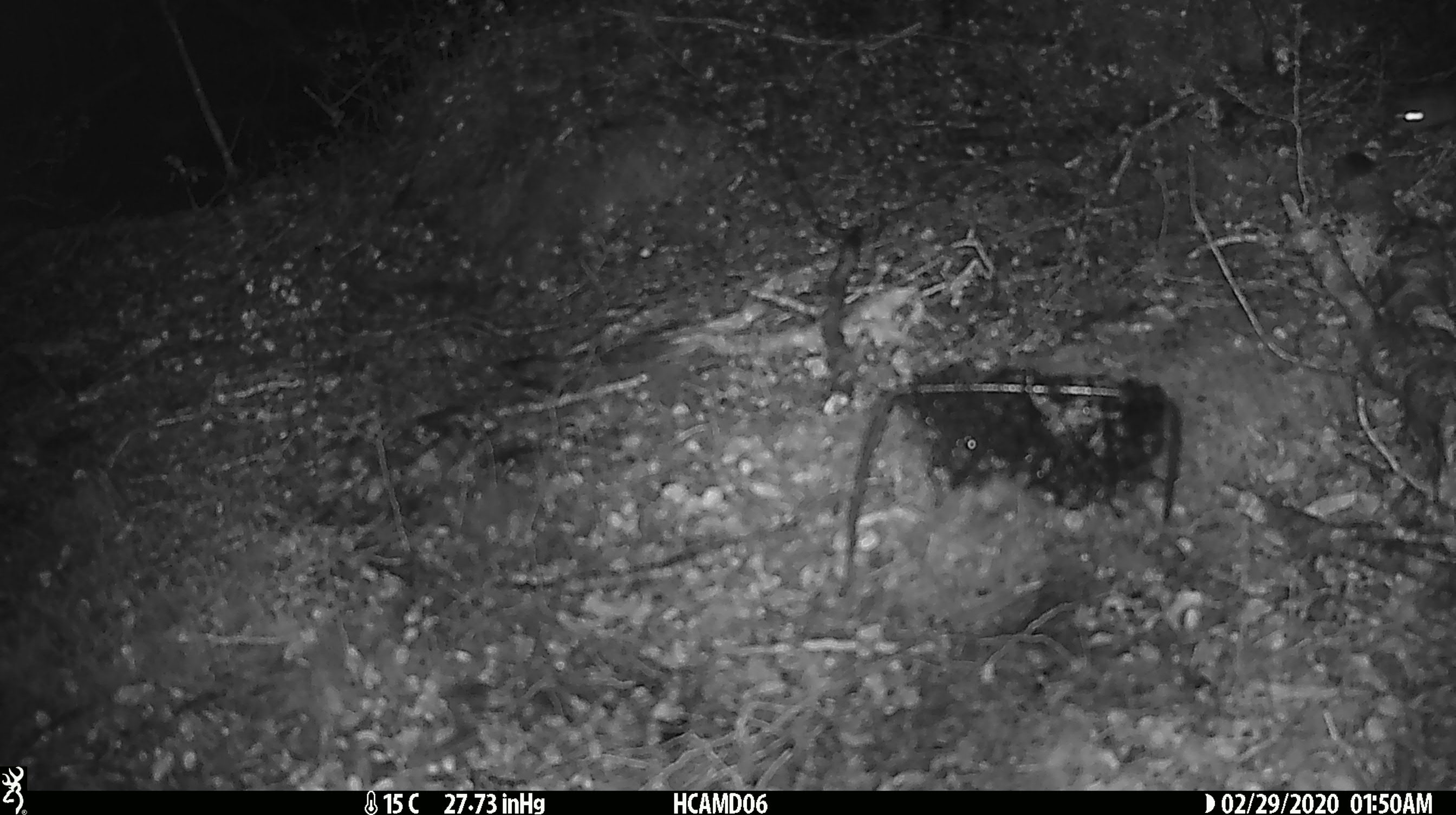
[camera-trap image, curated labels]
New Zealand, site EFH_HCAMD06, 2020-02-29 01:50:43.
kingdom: Animalia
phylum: Chordata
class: Mammalia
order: Rodentia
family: Muridae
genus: Mus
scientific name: Mus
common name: mouse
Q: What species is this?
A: Mouse (Mus).